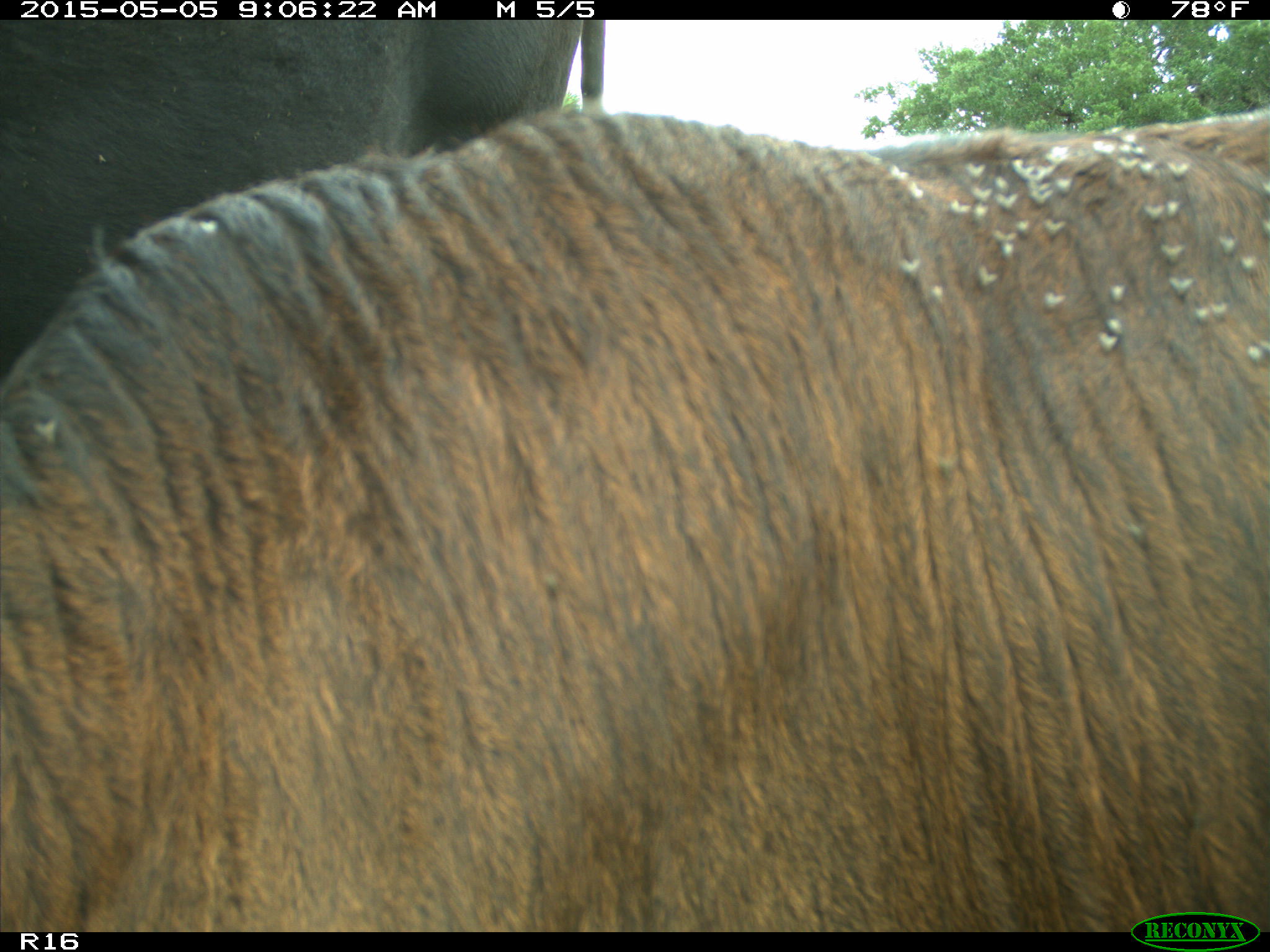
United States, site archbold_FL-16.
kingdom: Animalia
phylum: Chordata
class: Mammalia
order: Artiodactyla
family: Bovidae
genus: Bos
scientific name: Bos taurus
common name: domestic cow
Bos taurus (domestic cow).